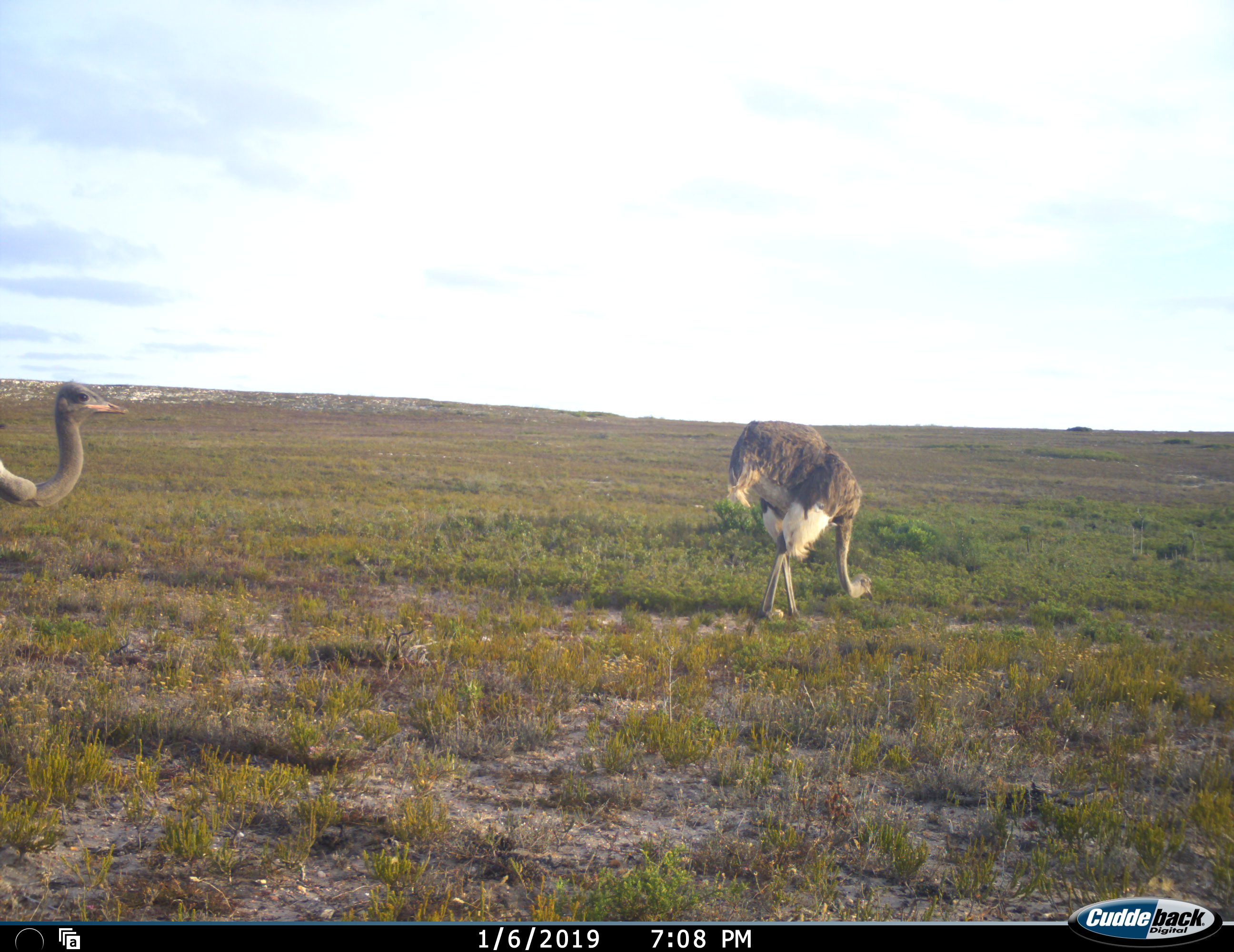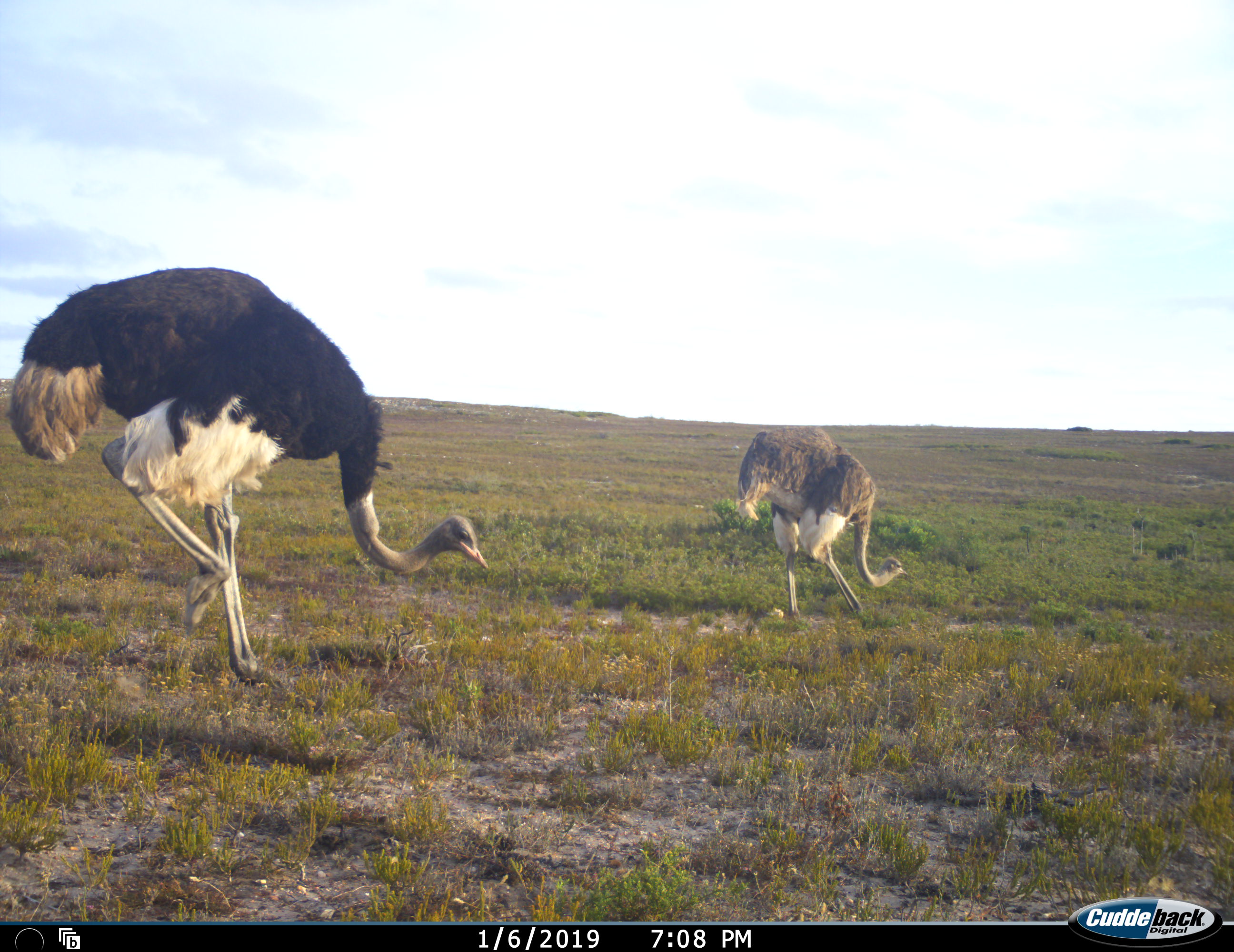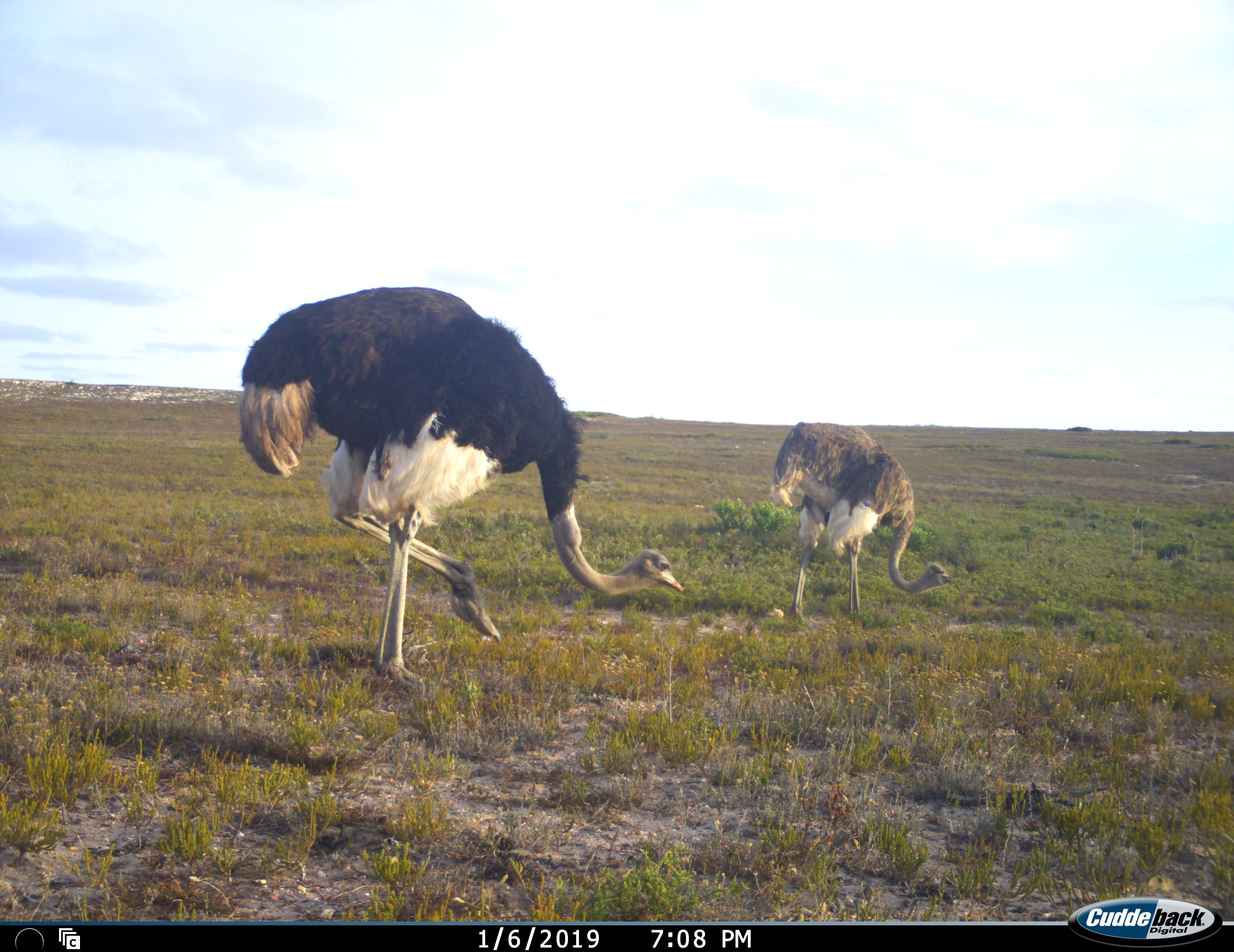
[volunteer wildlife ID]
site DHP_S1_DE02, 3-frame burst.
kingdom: Animalia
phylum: Chordata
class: Aves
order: Struthioniformes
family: Struthionidae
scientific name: Struthionidae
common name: ostrich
Ostrich (Struthionidae), count 2. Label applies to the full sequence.